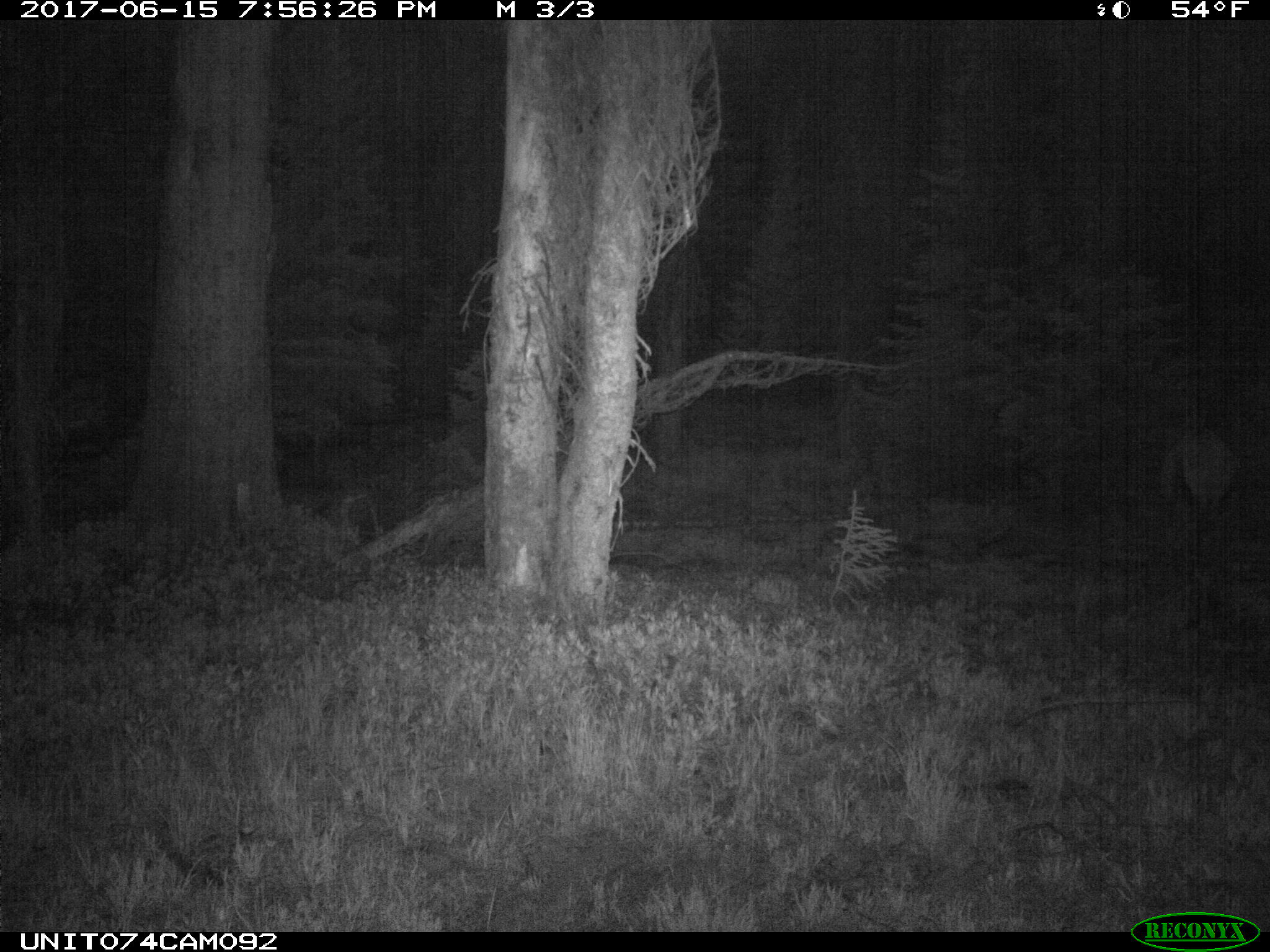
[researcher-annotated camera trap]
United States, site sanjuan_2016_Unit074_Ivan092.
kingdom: Animalia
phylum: Chordata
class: Mammalia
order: Artiodactyla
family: Cervidae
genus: Cervus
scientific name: Cervus elaphus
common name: red deer